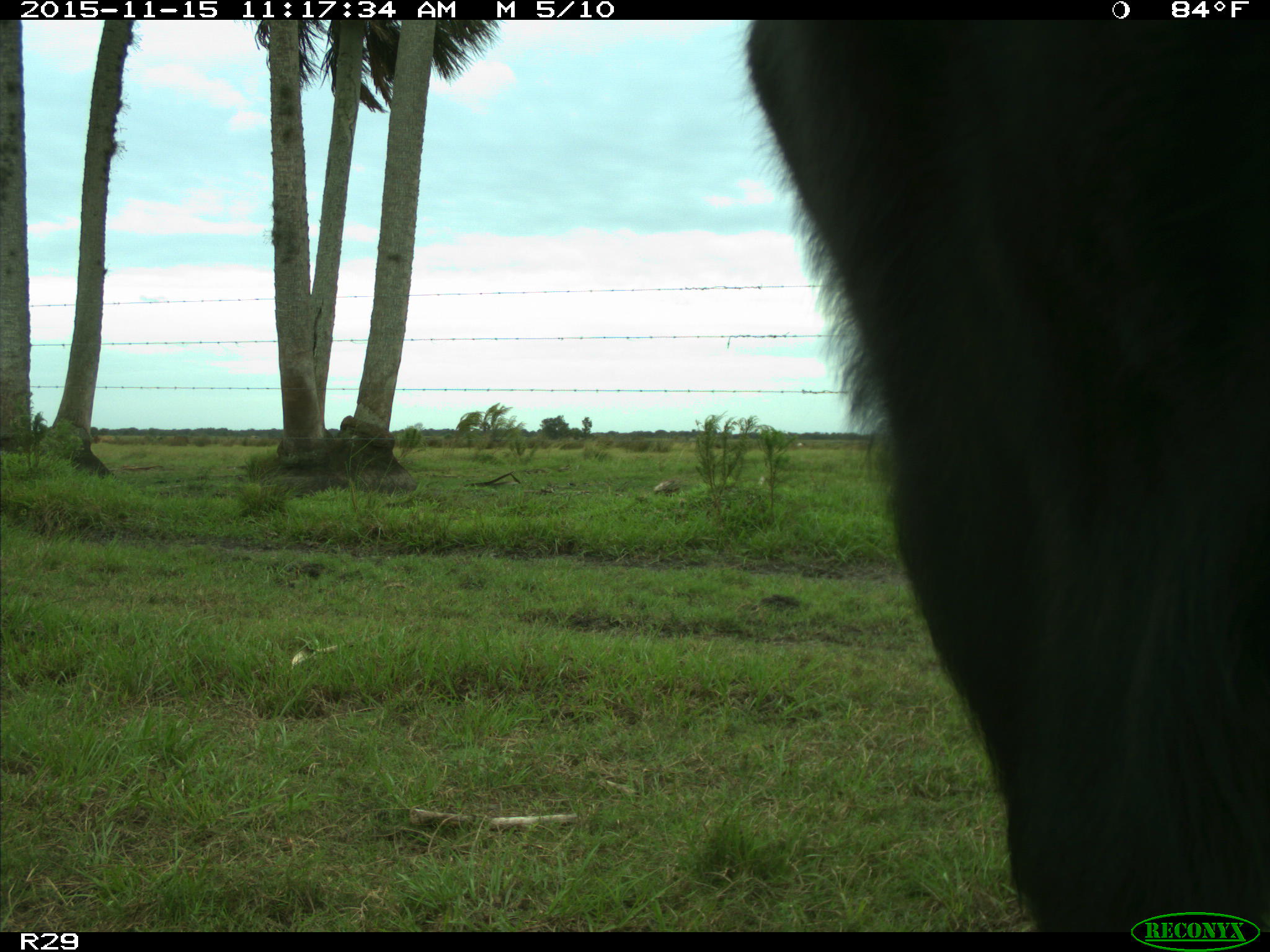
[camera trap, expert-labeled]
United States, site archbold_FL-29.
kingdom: Animalia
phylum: Chordata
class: Mammalia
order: Artiodactyla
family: Bovidae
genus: Bos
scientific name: Bos taurus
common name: domestic cow